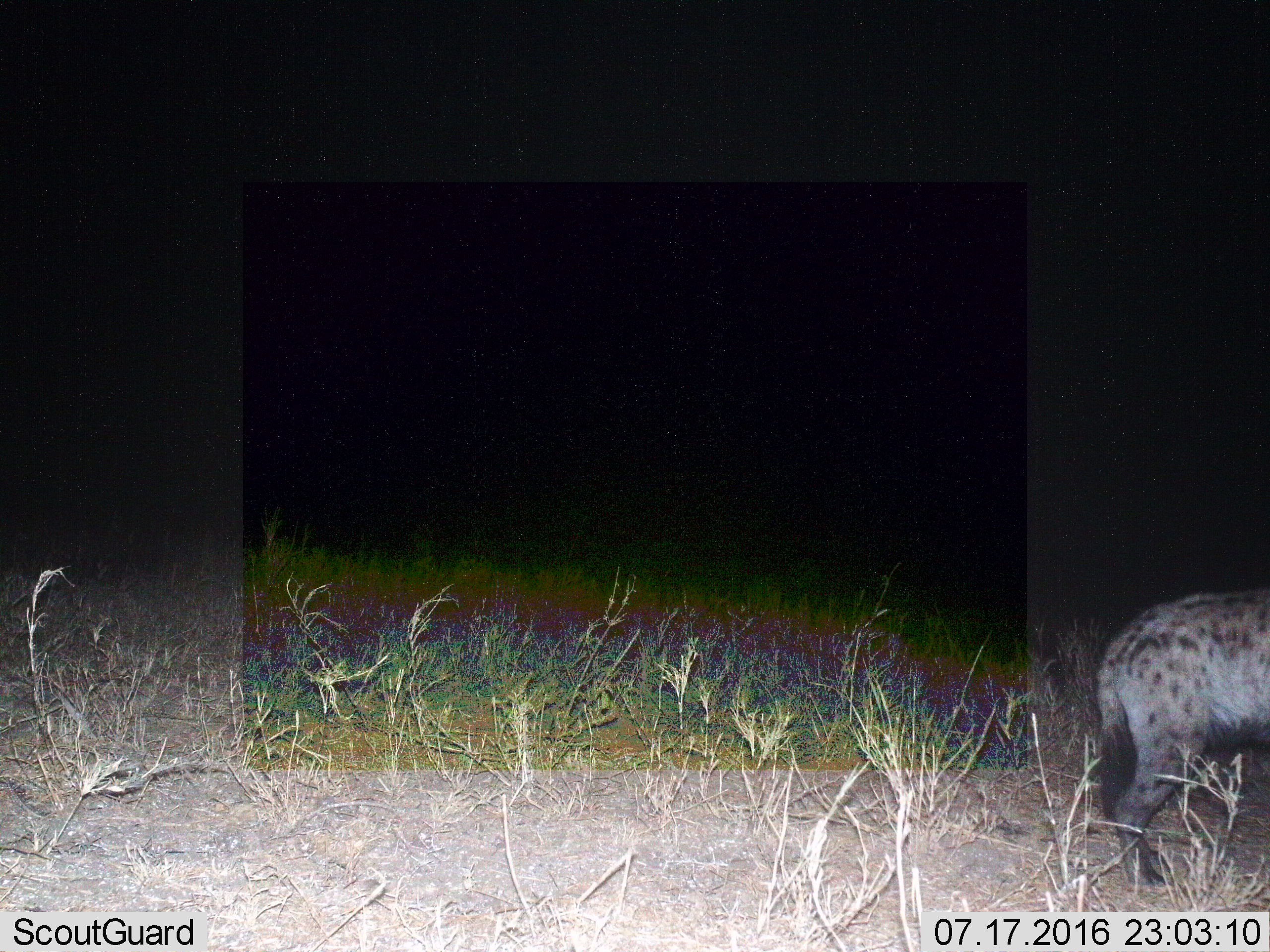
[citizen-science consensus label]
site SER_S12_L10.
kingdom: Animalia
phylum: Chordata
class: Mammalia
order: Carnivora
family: Hyaenidae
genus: Crocuta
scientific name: Crocuta crocuta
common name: spotted hyena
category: hyenaspotted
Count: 1.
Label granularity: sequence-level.